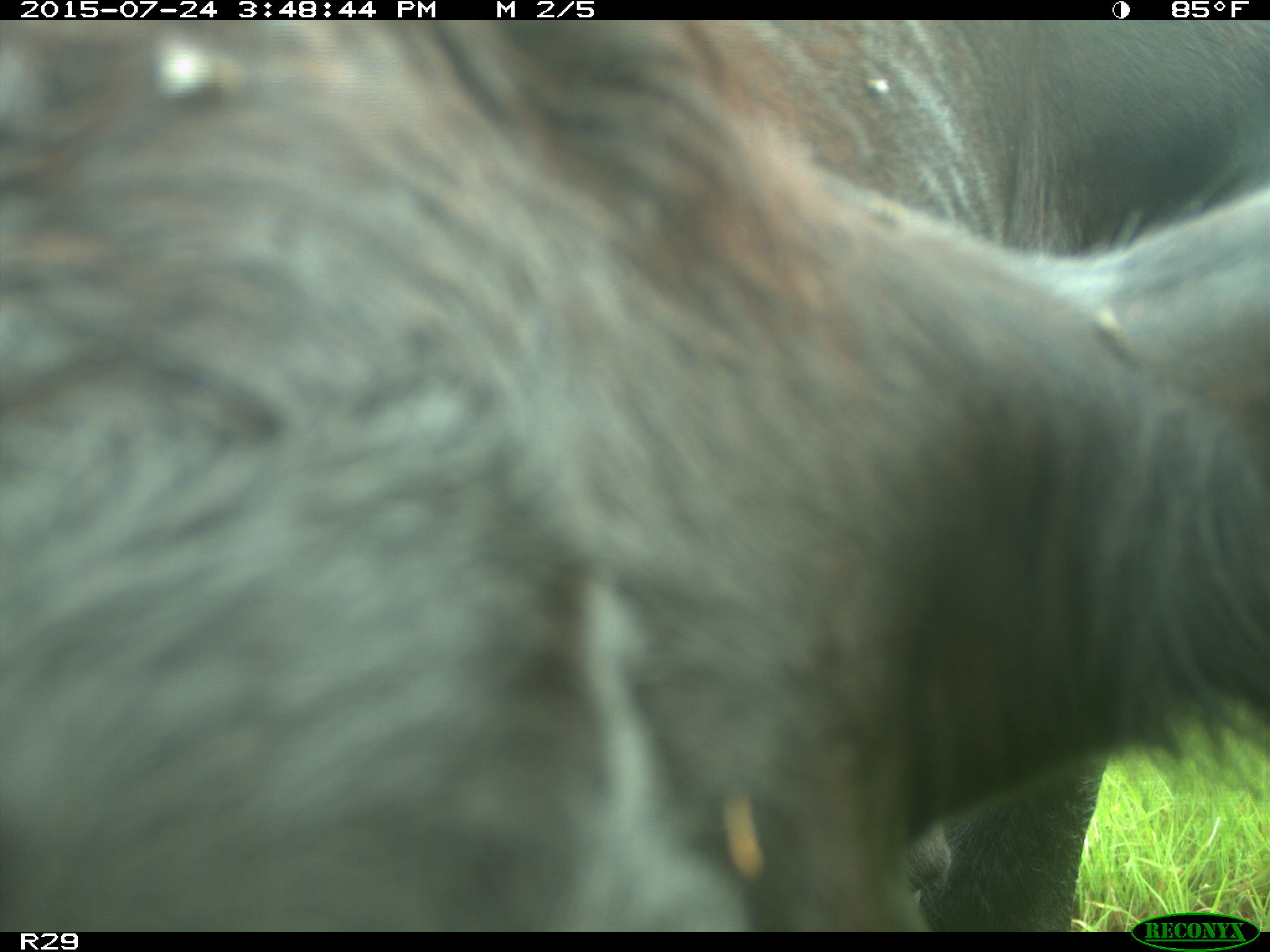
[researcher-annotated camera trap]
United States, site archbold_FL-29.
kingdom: Animalia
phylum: Chordata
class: Mammalia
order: Artiodactyla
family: Bovidae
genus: Bos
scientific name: Bos taurus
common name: domestic cow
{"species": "Bos taurus (domestic cow)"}